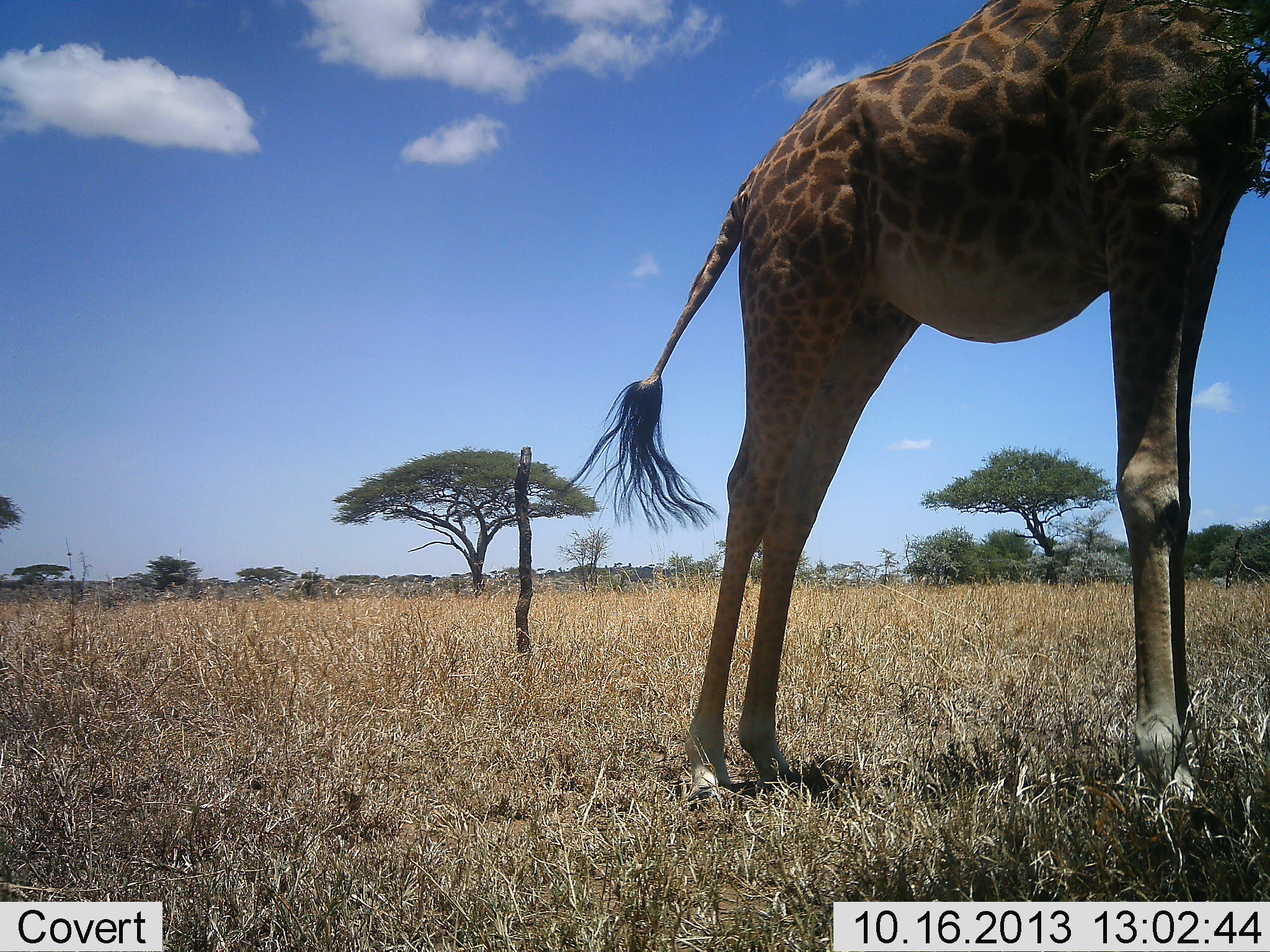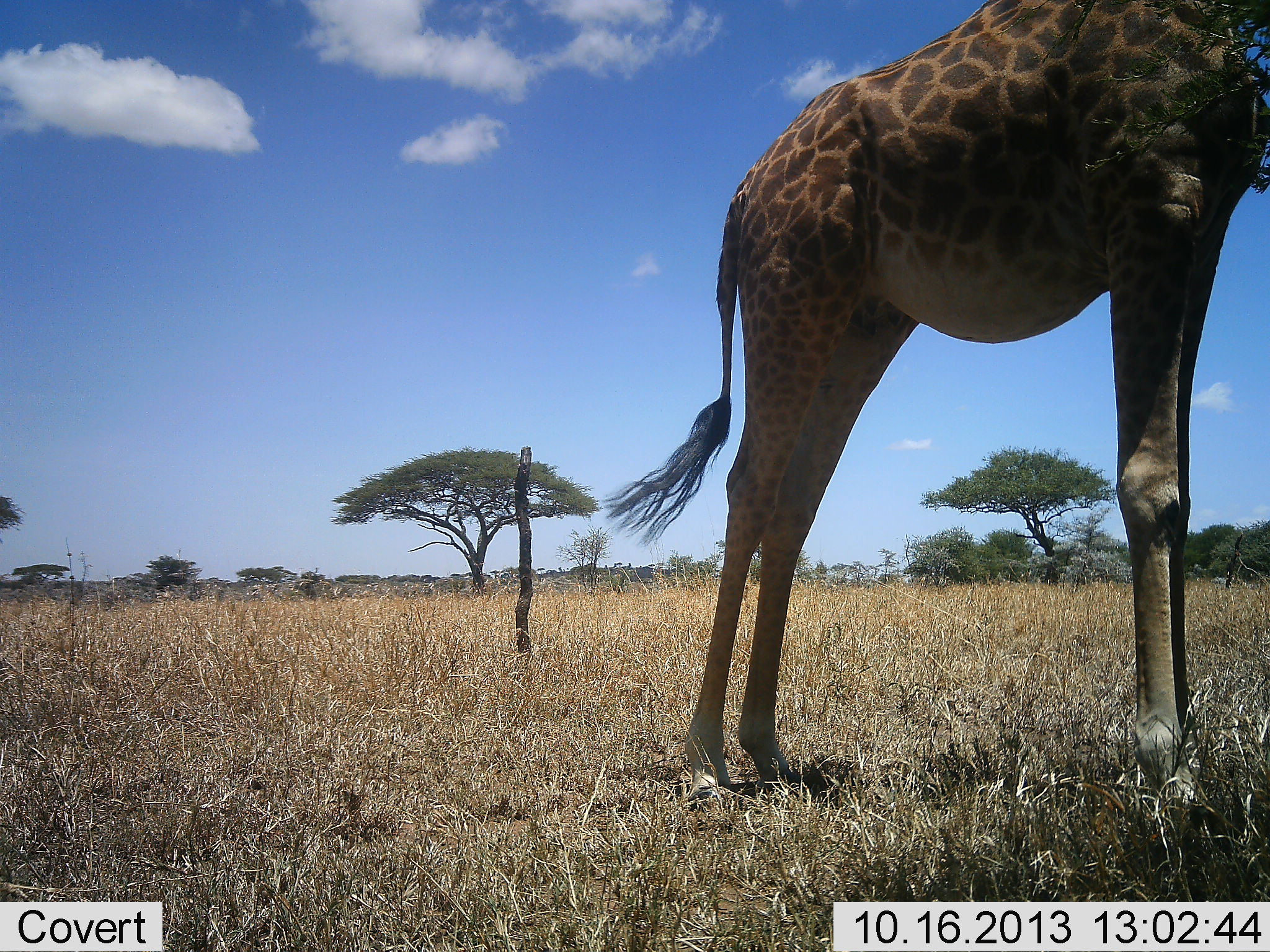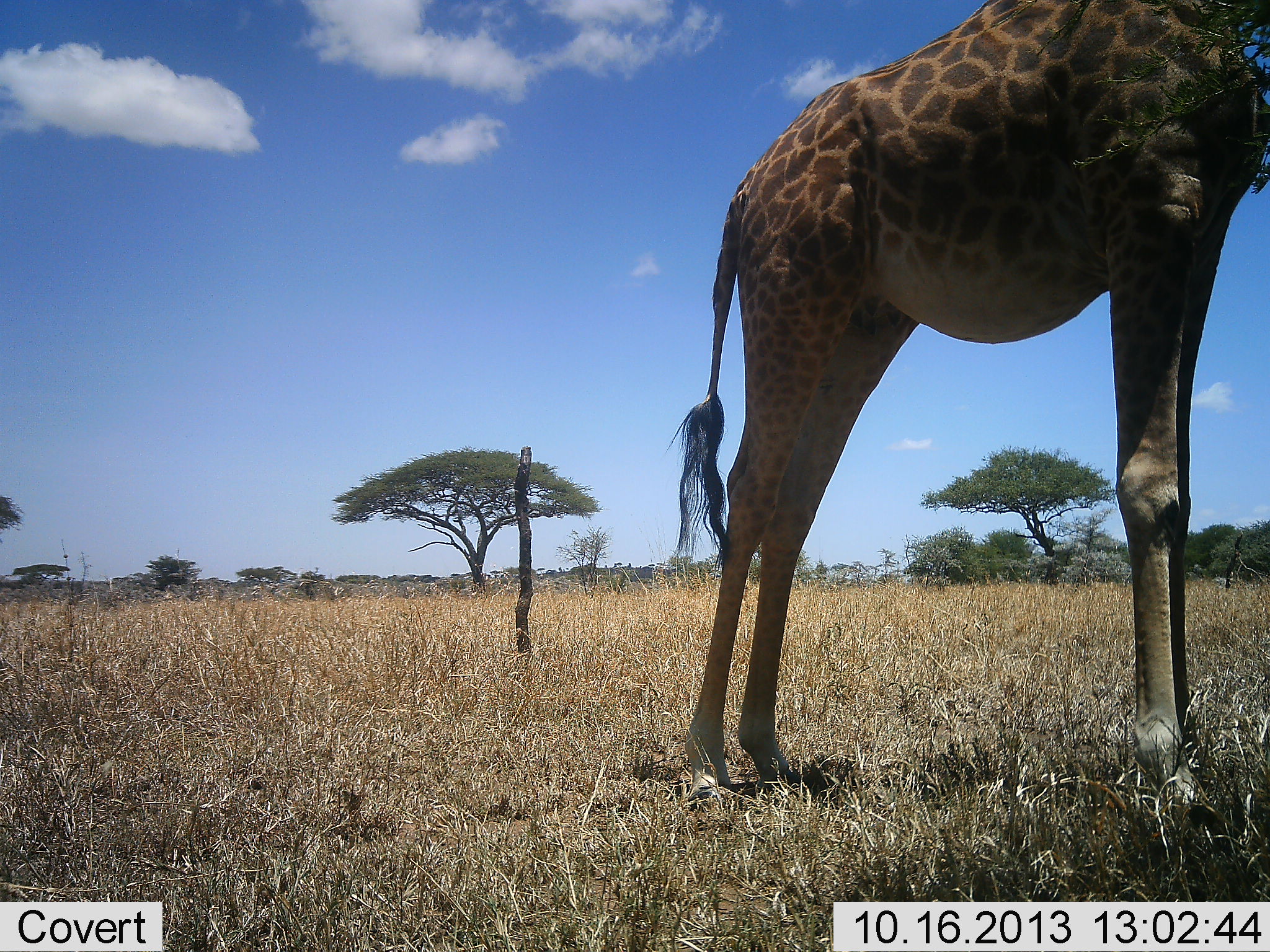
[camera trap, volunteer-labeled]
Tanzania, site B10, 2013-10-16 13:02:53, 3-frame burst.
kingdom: Animalia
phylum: Chordata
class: Mammalia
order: Artiodactyla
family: Giraffidae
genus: Giraffa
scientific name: Giraffa camelopardalis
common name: giraffe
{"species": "giraffe (Giraffa camelopardalis)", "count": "1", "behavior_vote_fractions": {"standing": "90%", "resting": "10%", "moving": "0%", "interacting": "0%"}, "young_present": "0%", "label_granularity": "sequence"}